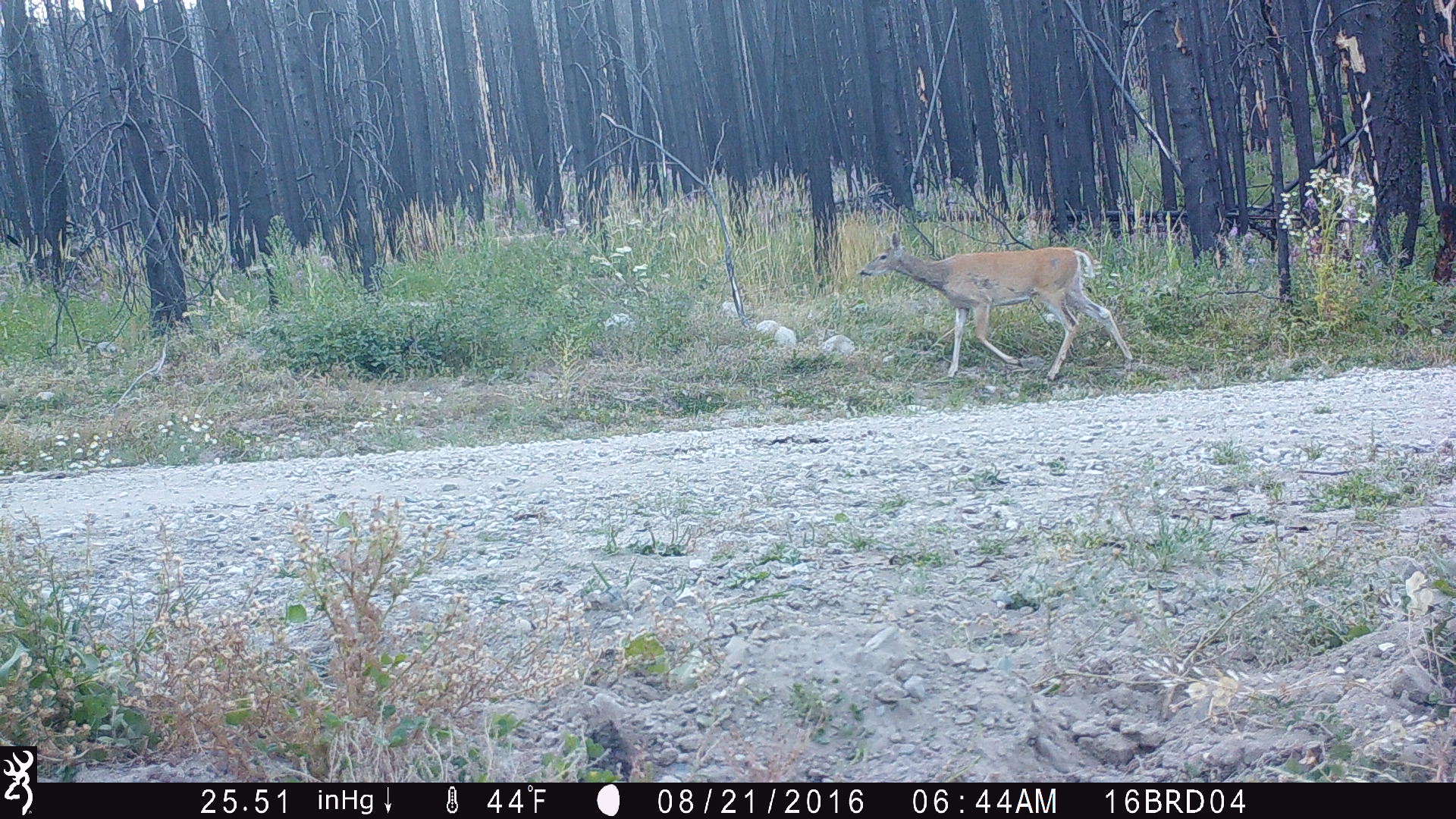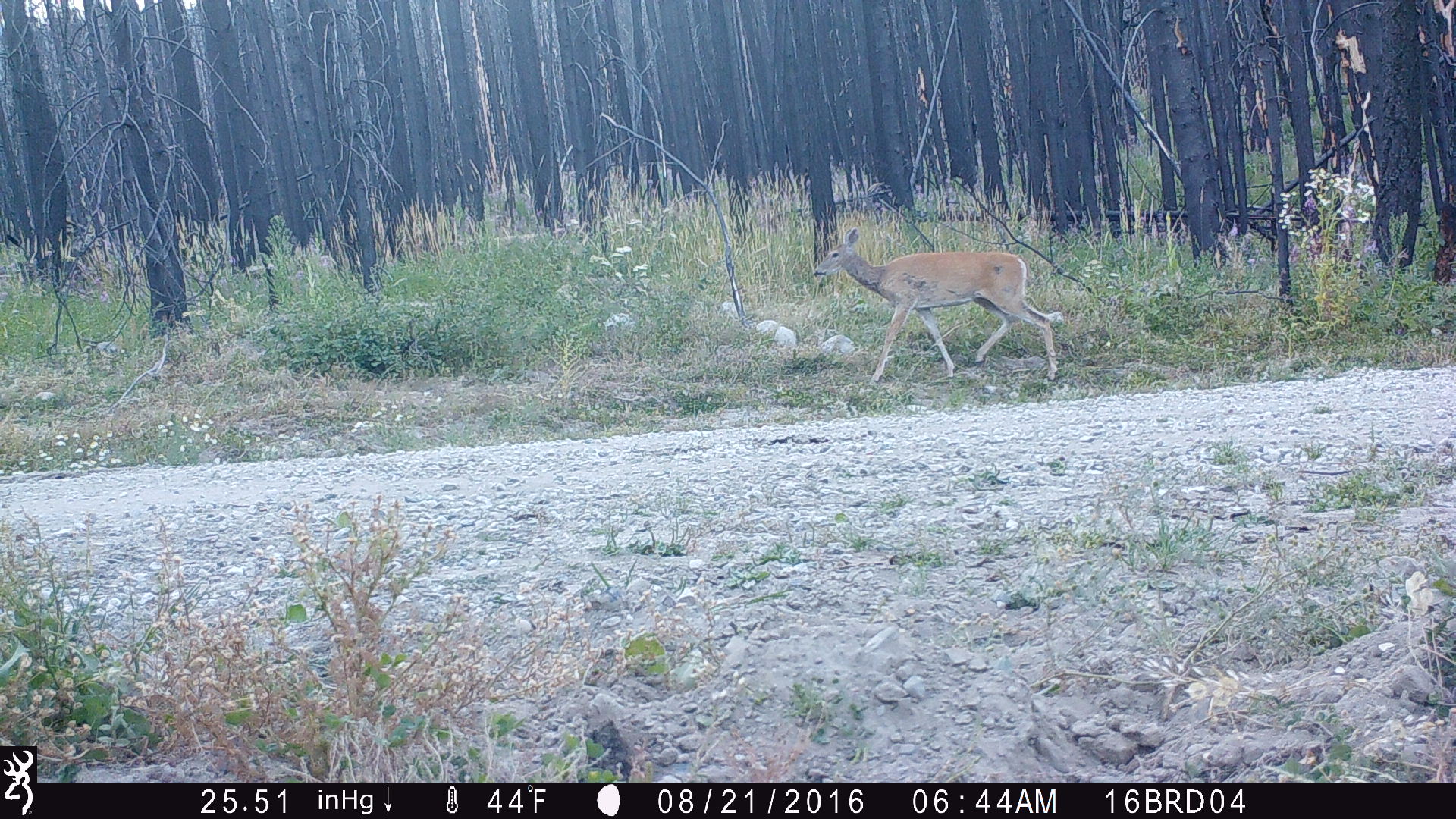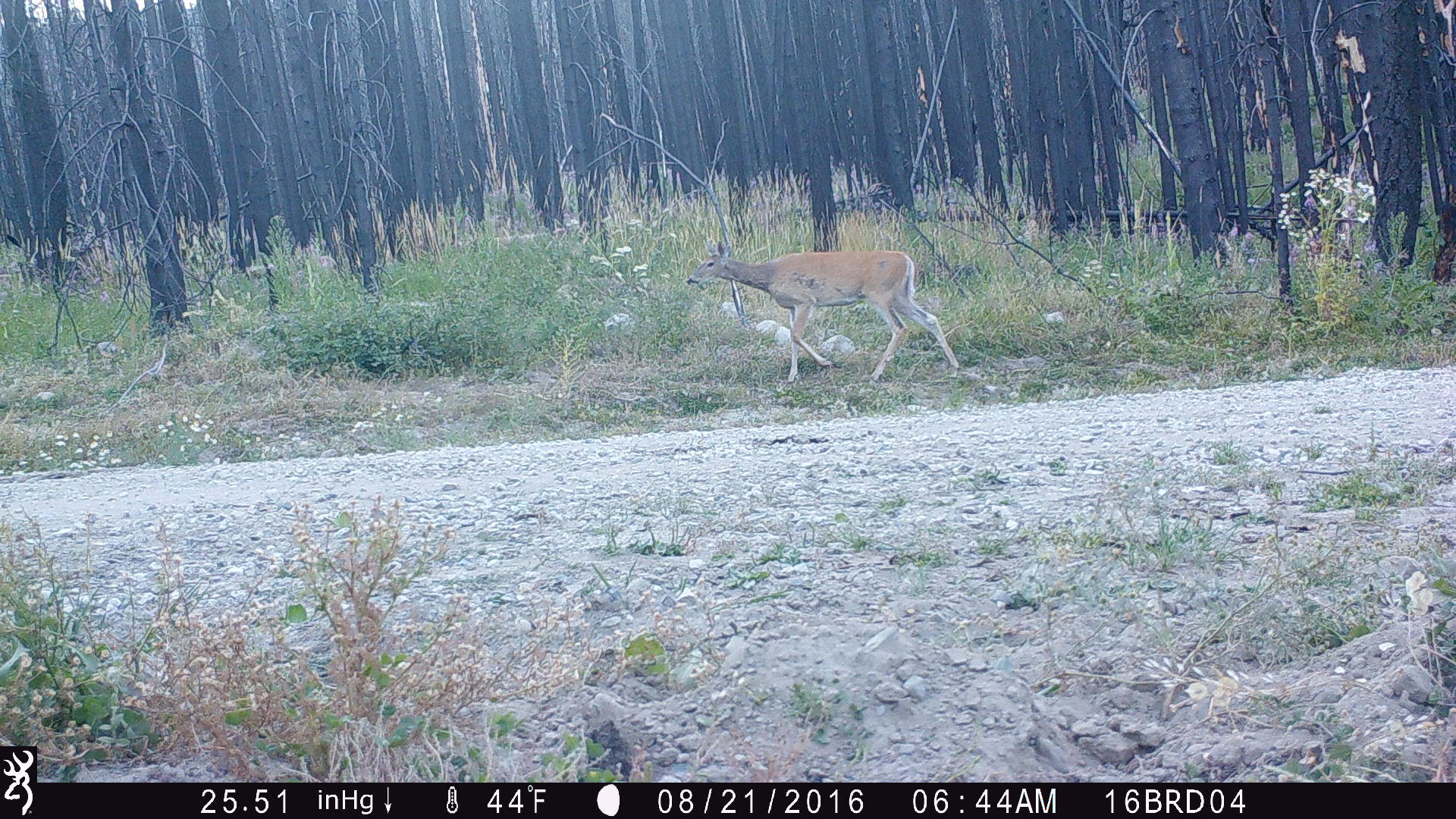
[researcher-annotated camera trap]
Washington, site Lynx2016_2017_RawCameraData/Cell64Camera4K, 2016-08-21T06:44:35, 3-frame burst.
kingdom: Animalia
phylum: Chordata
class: Mammalia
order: Artiodactyla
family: Cervidae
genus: Odocoileus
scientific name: Odocoileus virginianus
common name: white-tailed deer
Odocoileus virginianus (white-tailed deer). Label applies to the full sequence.